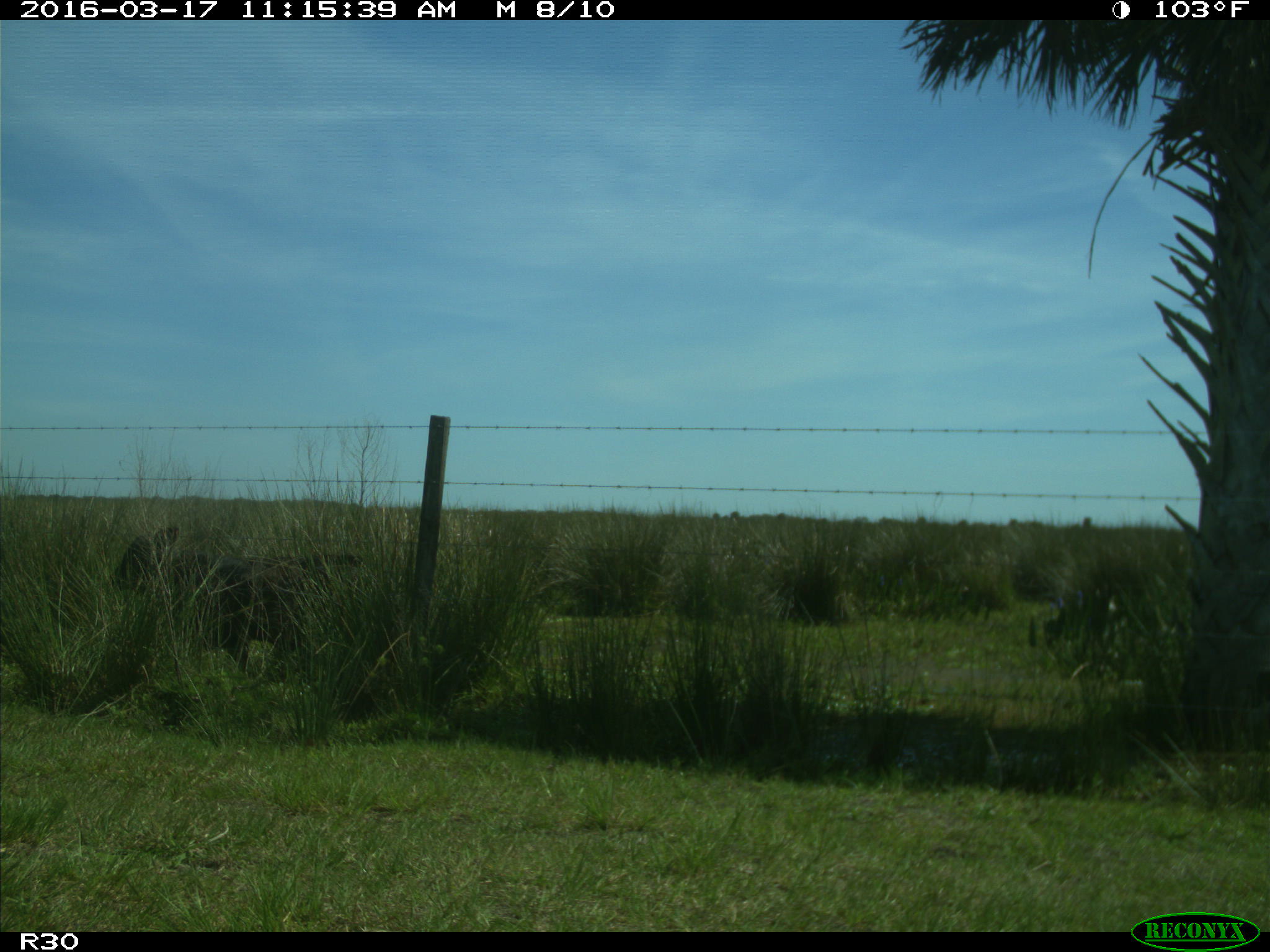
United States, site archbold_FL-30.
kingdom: Animalia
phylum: Chordata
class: Mammalia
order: Artiodactyla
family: Bovidae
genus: Bos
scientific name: Bos taurus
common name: domestic cow